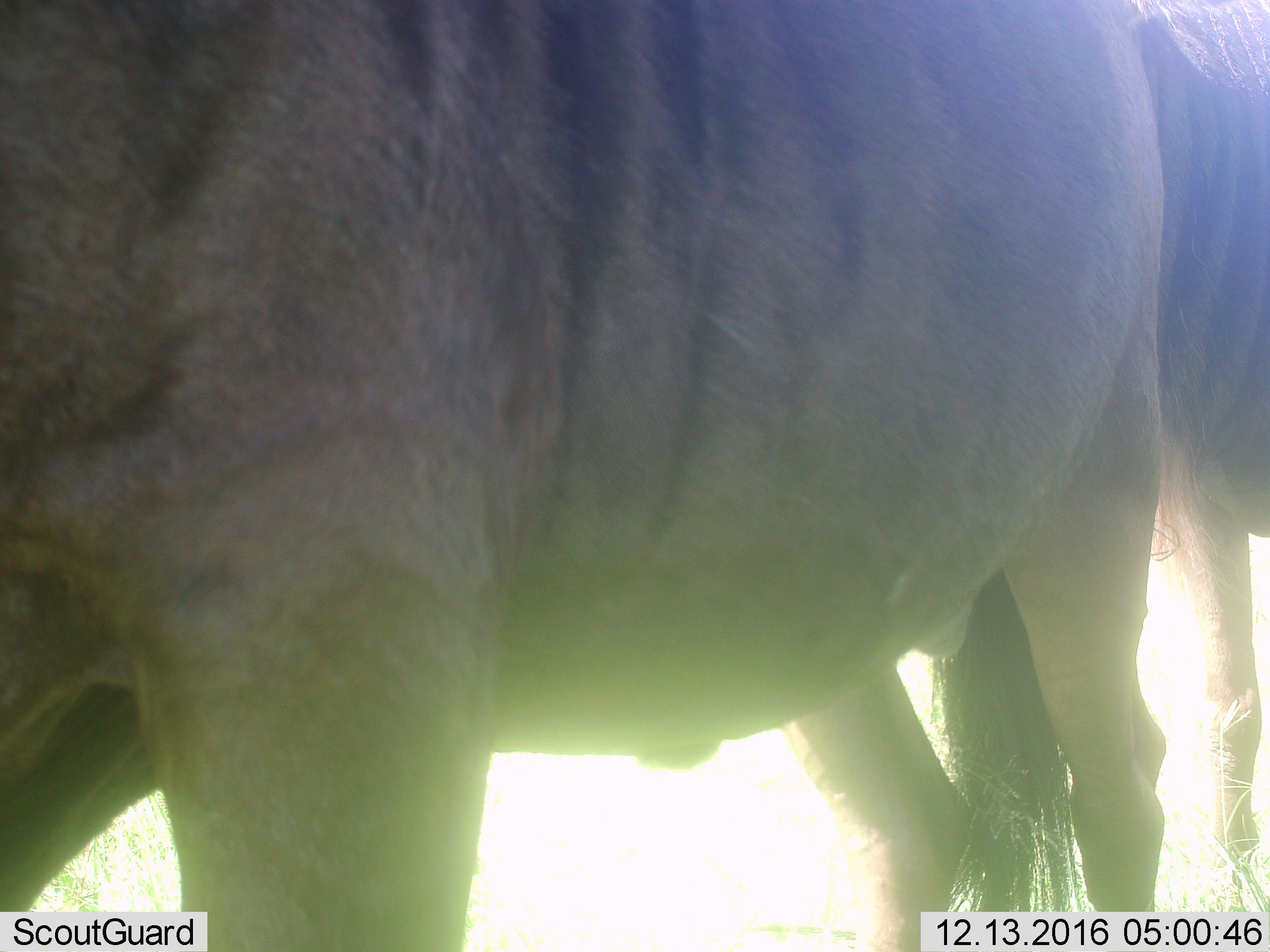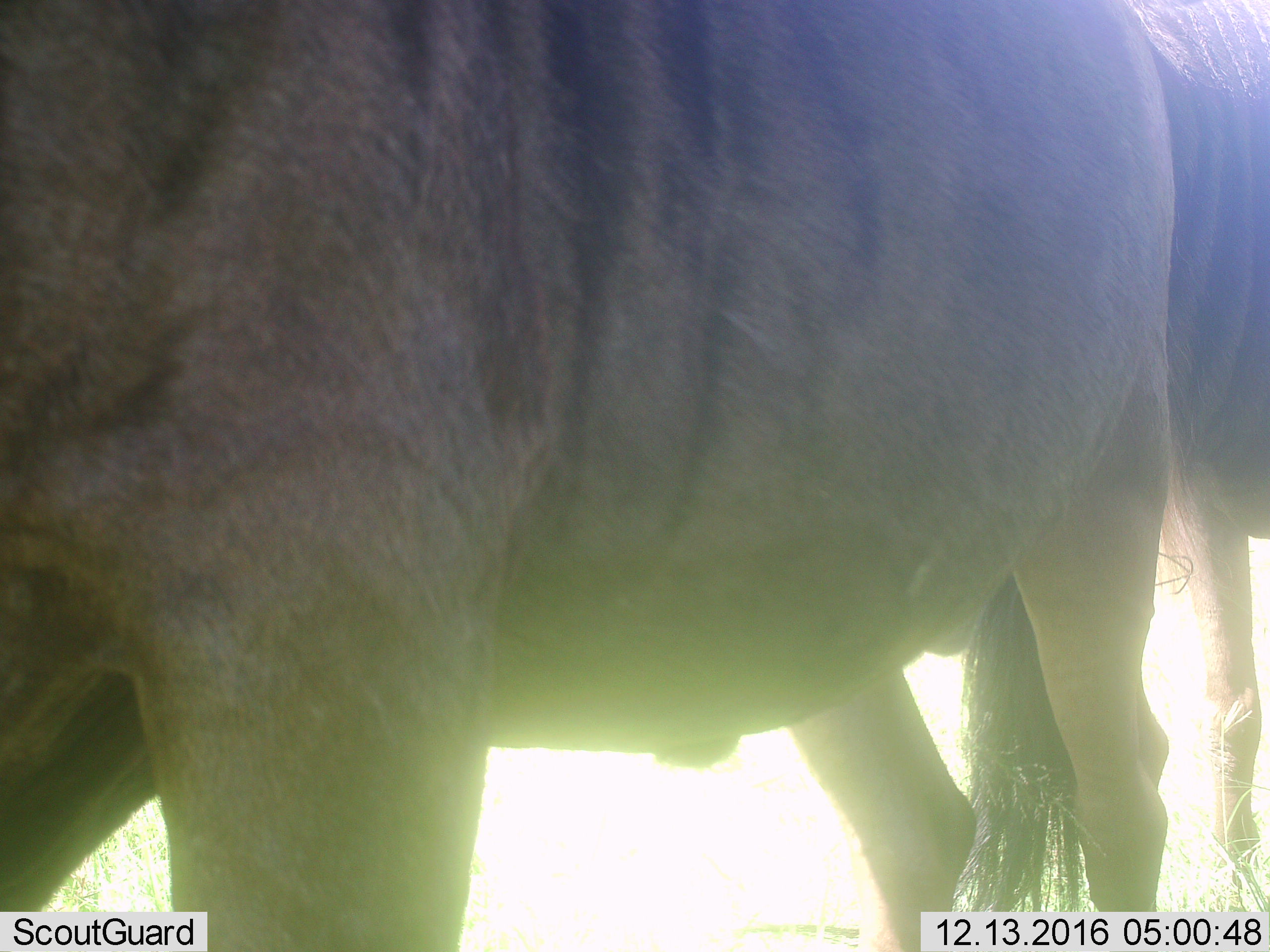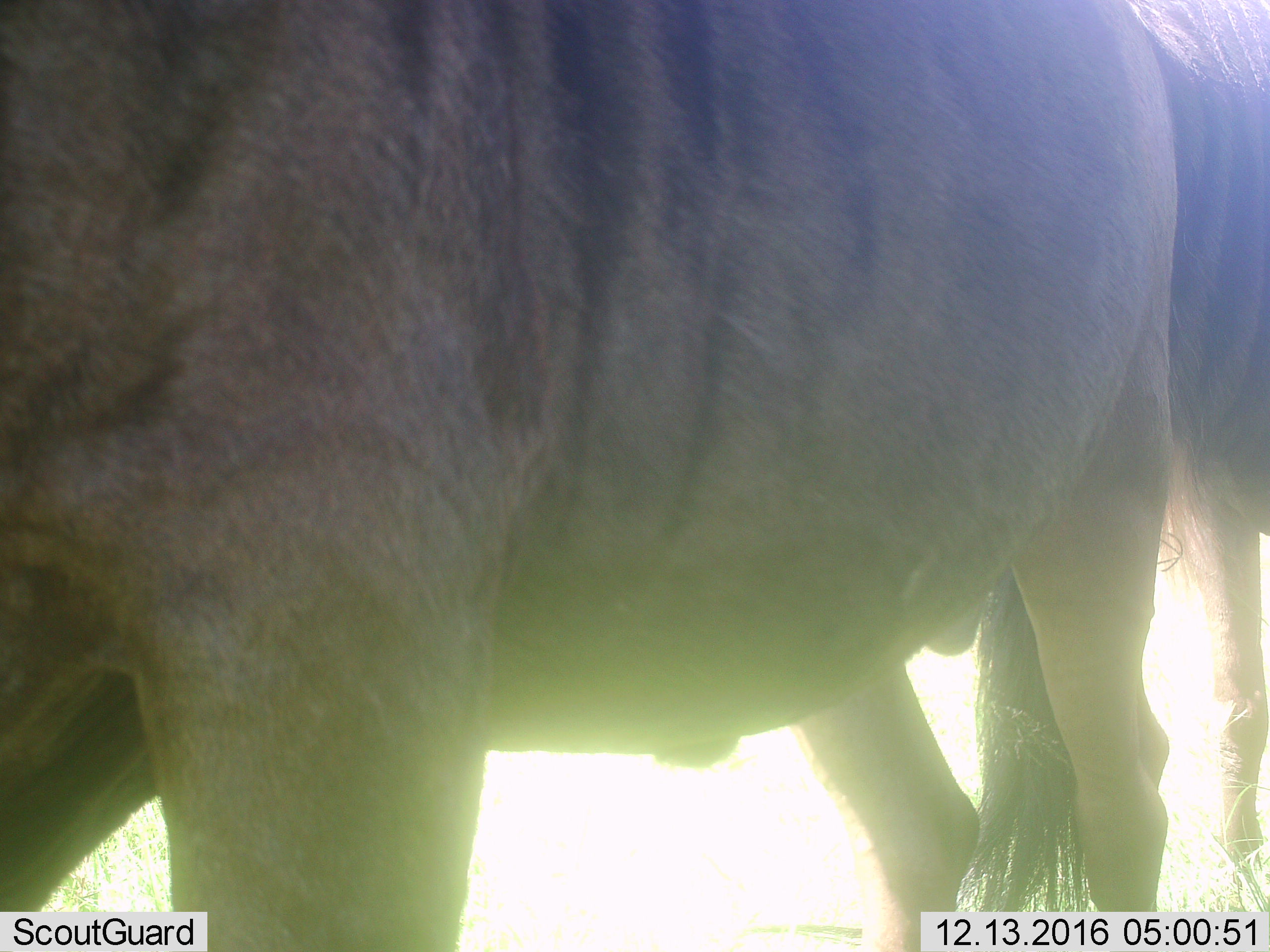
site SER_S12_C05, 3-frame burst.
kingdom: Animalia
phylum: Chordata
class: Mammalia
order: Artiodactyla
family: Bovidae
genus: Connochaetes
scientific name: Connochaetes taurinus taurinus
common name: blue wildebeest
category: wildebeestblue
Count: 2.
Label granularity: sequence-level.